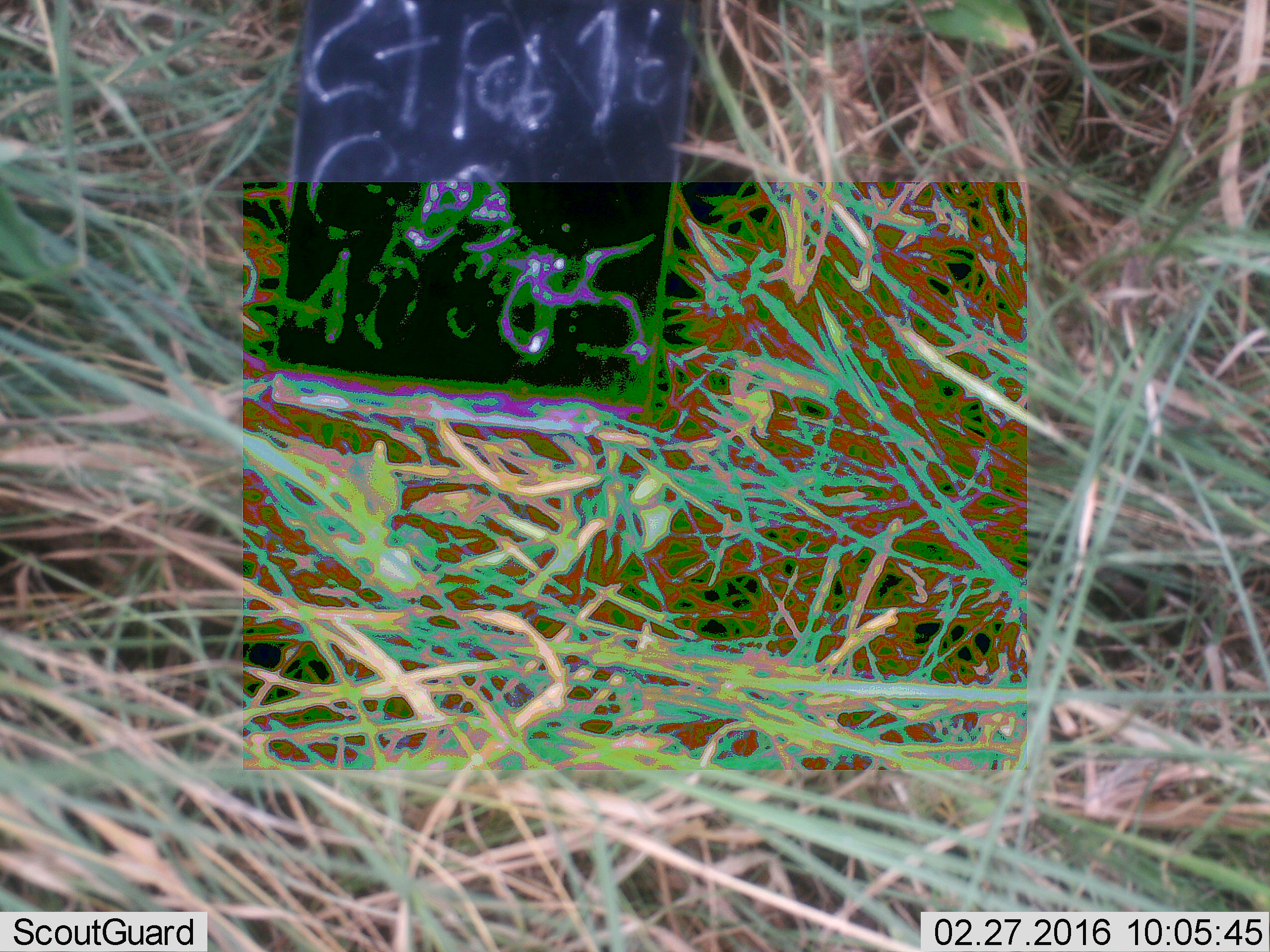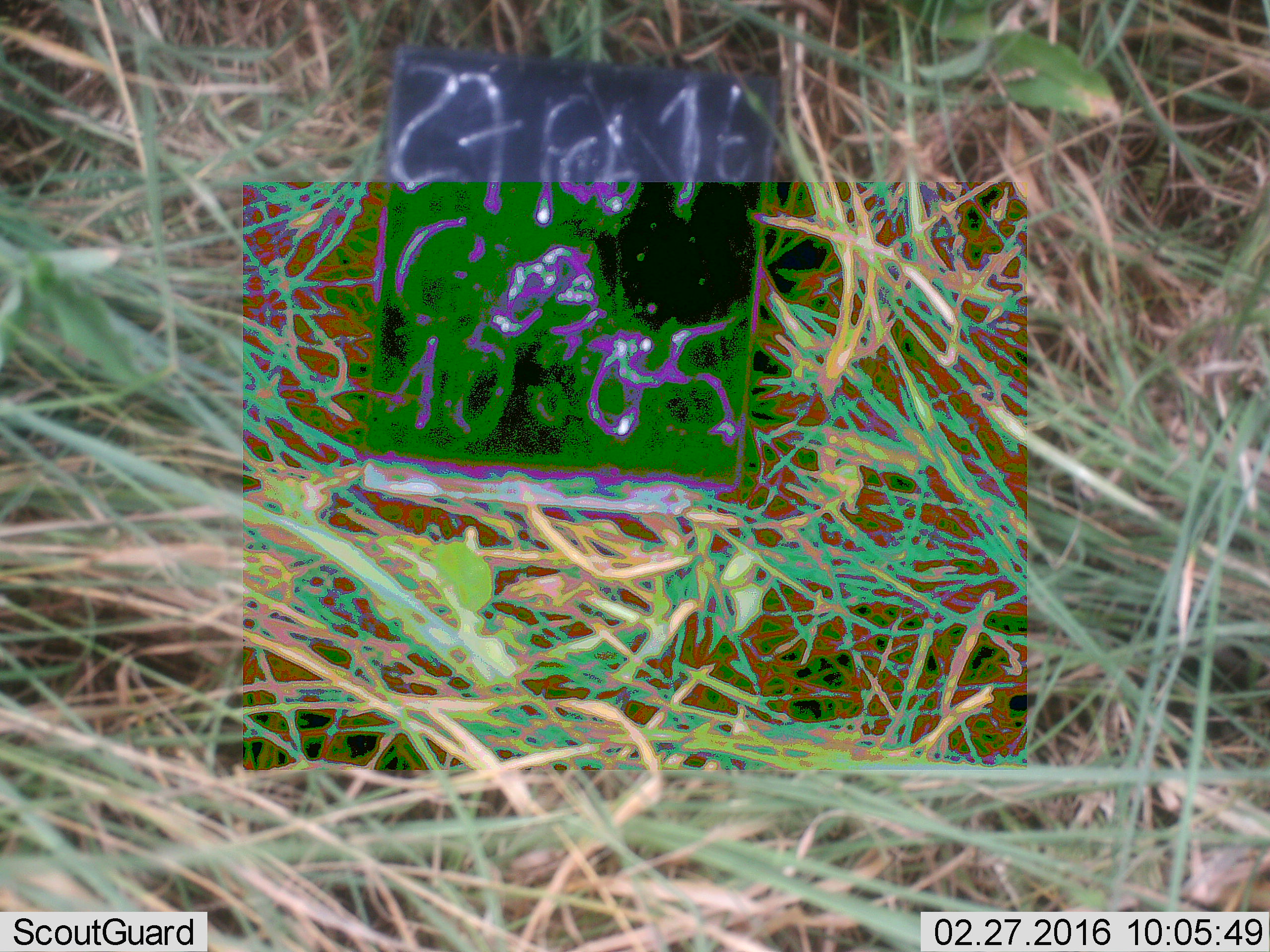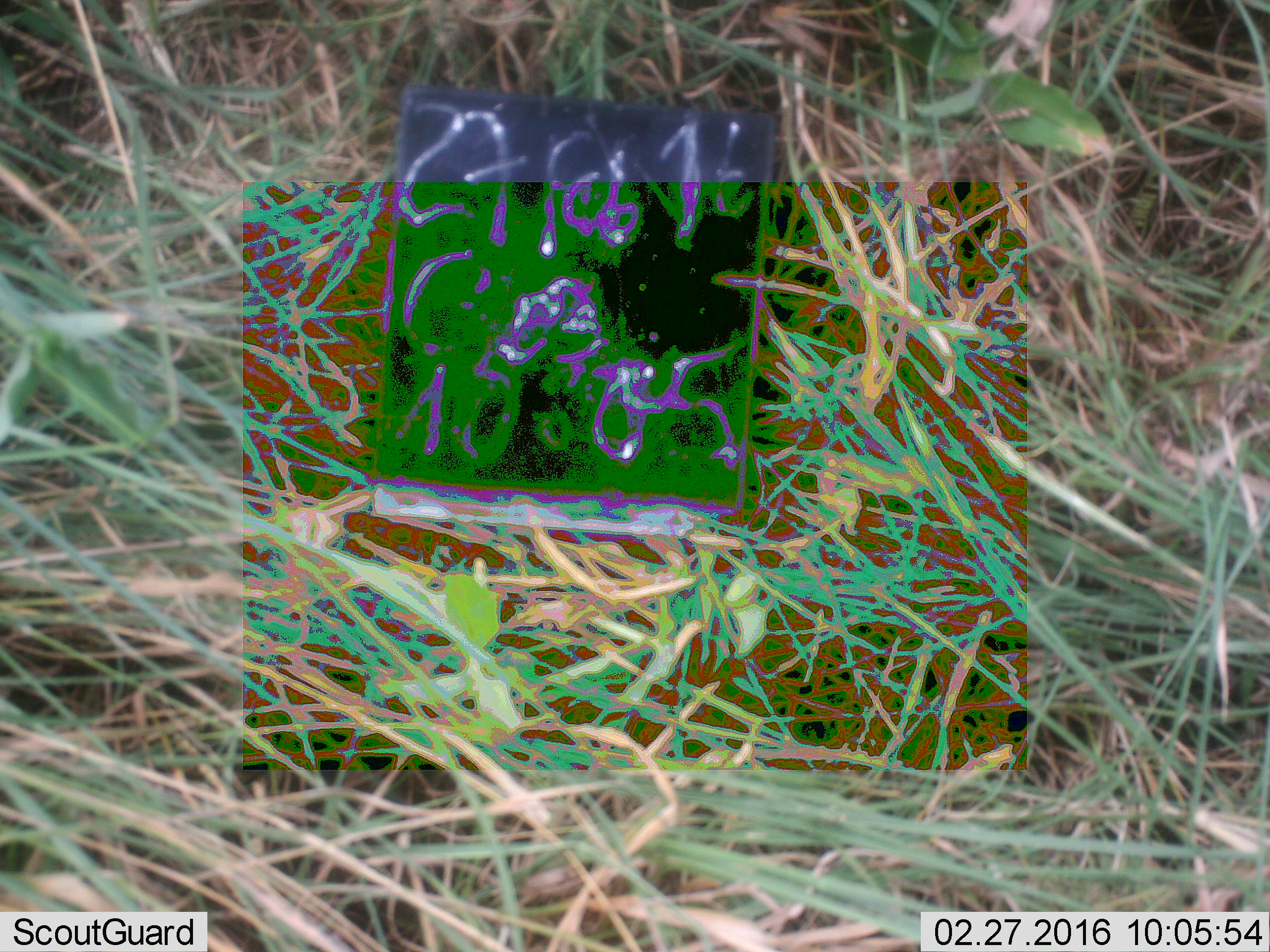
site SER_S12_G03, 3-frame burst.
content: unidentified animal